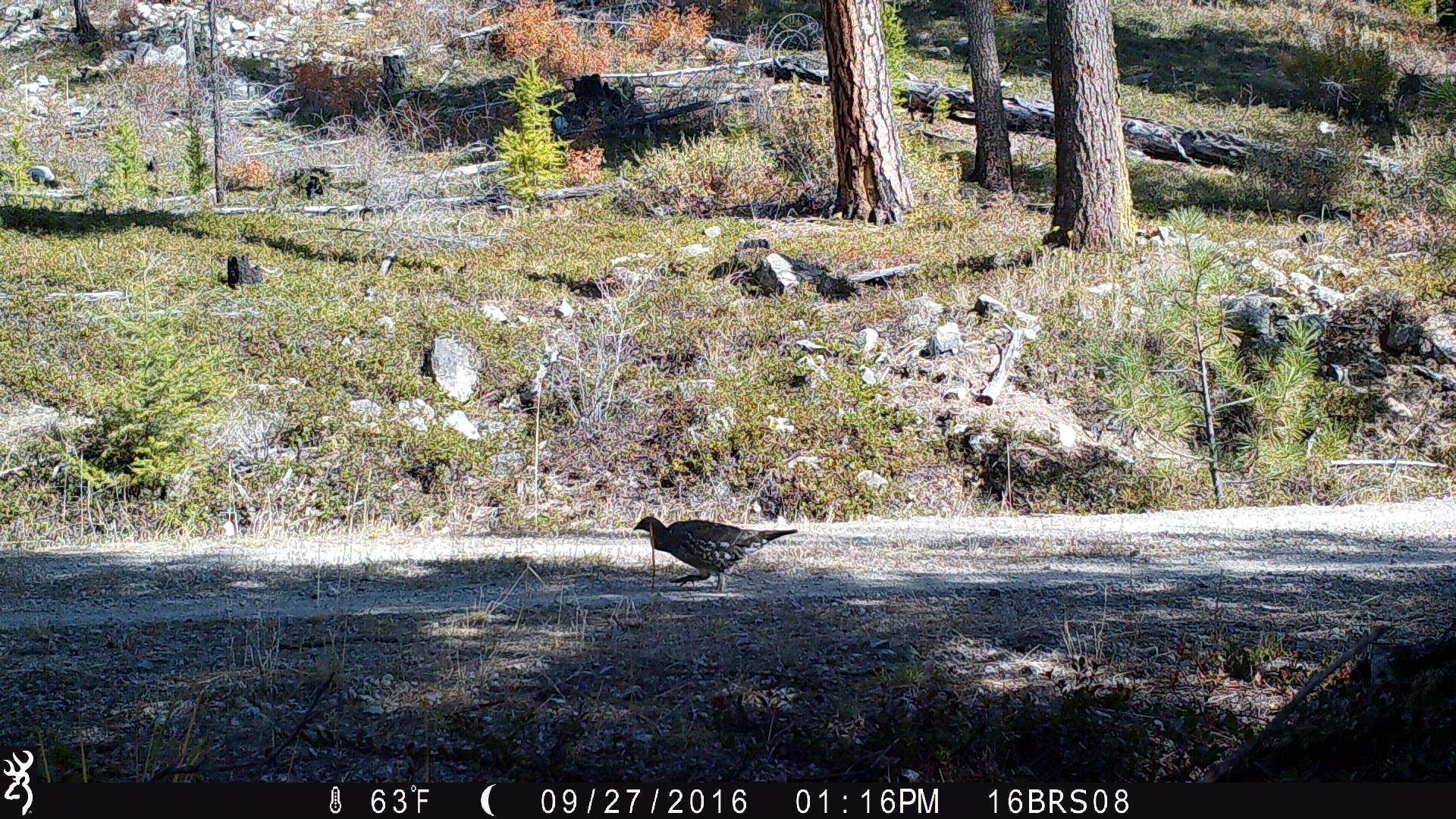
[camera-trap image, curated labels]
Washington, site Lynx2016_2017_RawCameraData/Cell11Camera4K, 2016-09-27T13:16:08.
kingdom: Animalia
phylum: Chordata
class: Aves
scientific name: Aves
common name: birds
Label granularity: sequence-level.